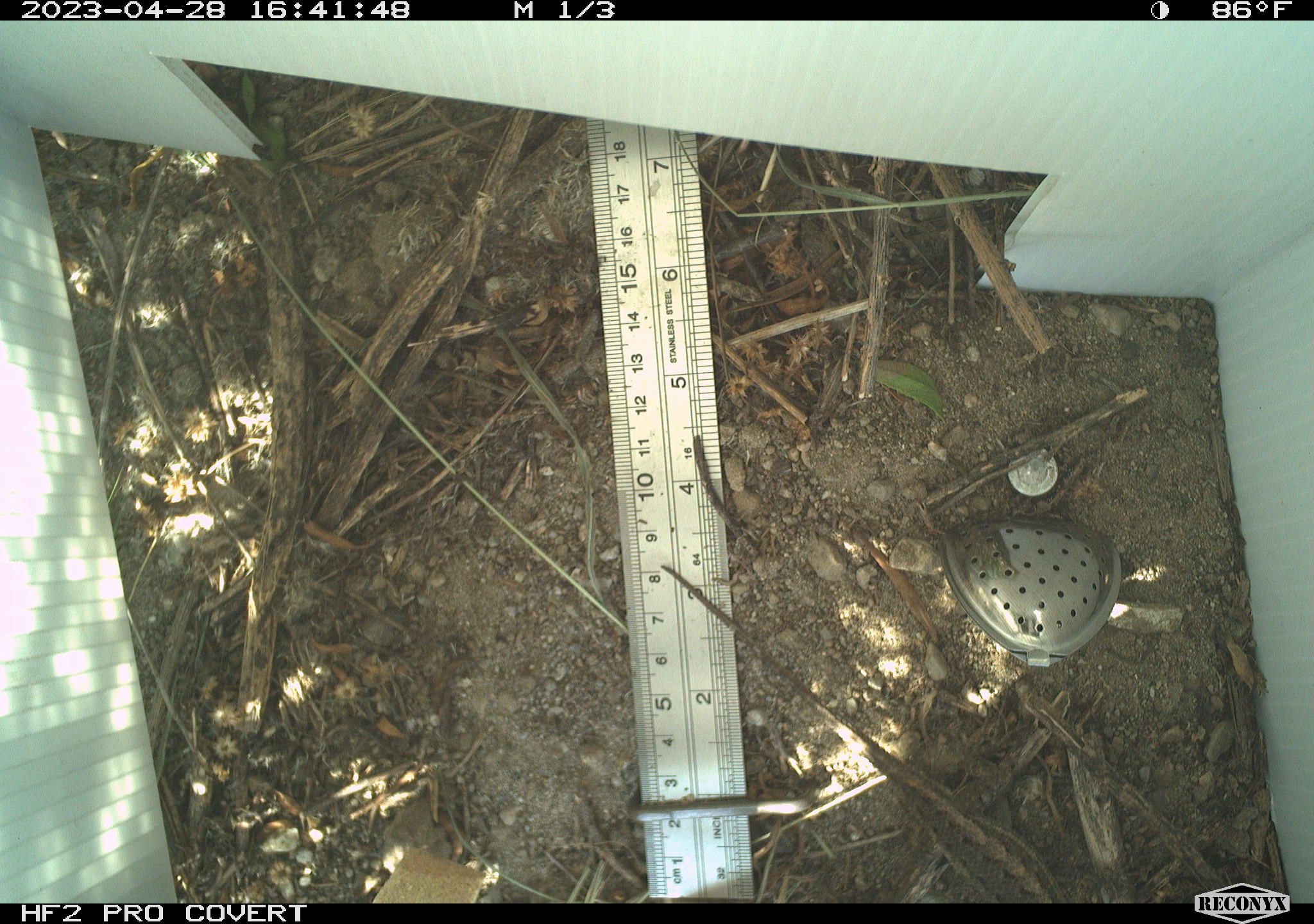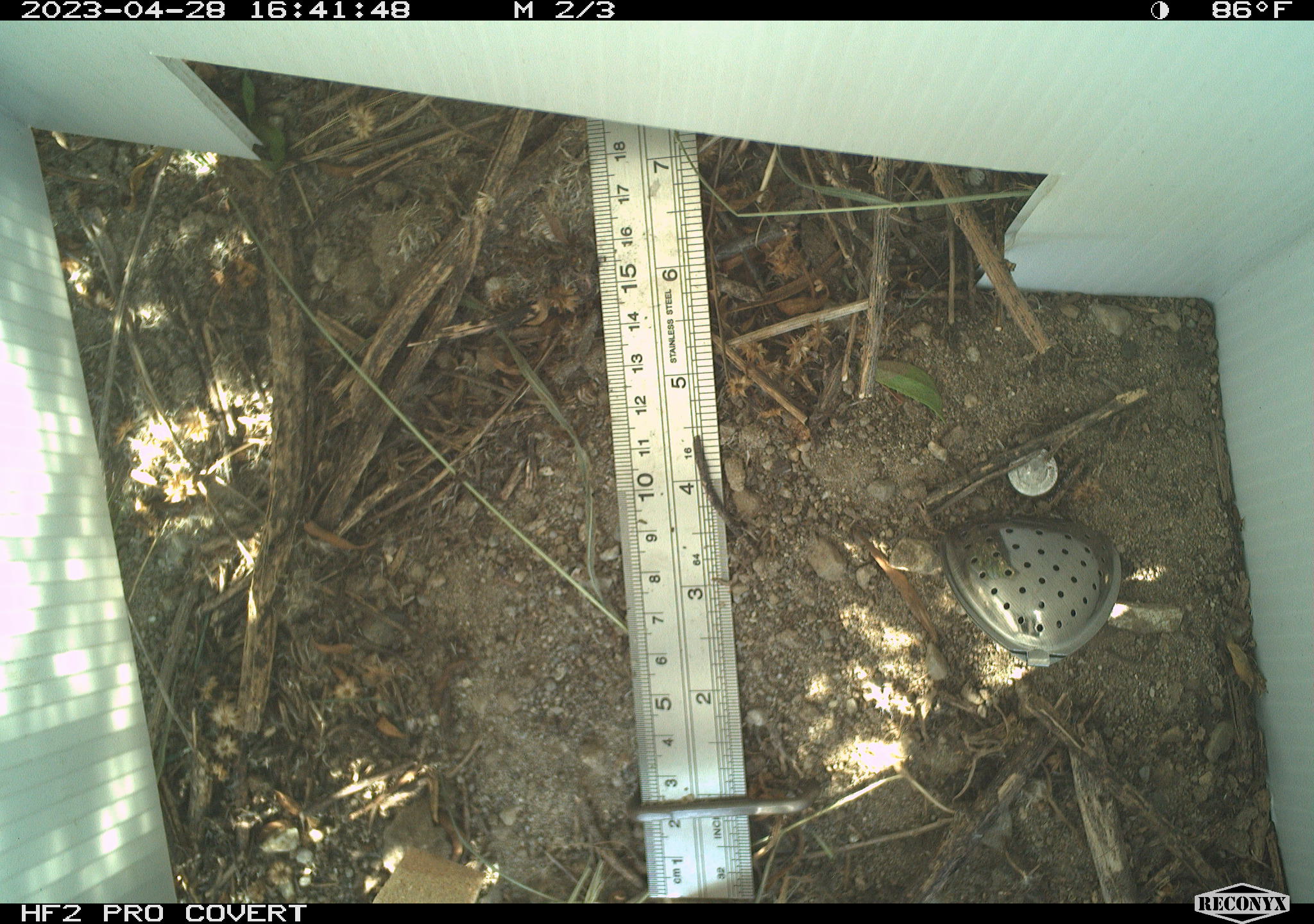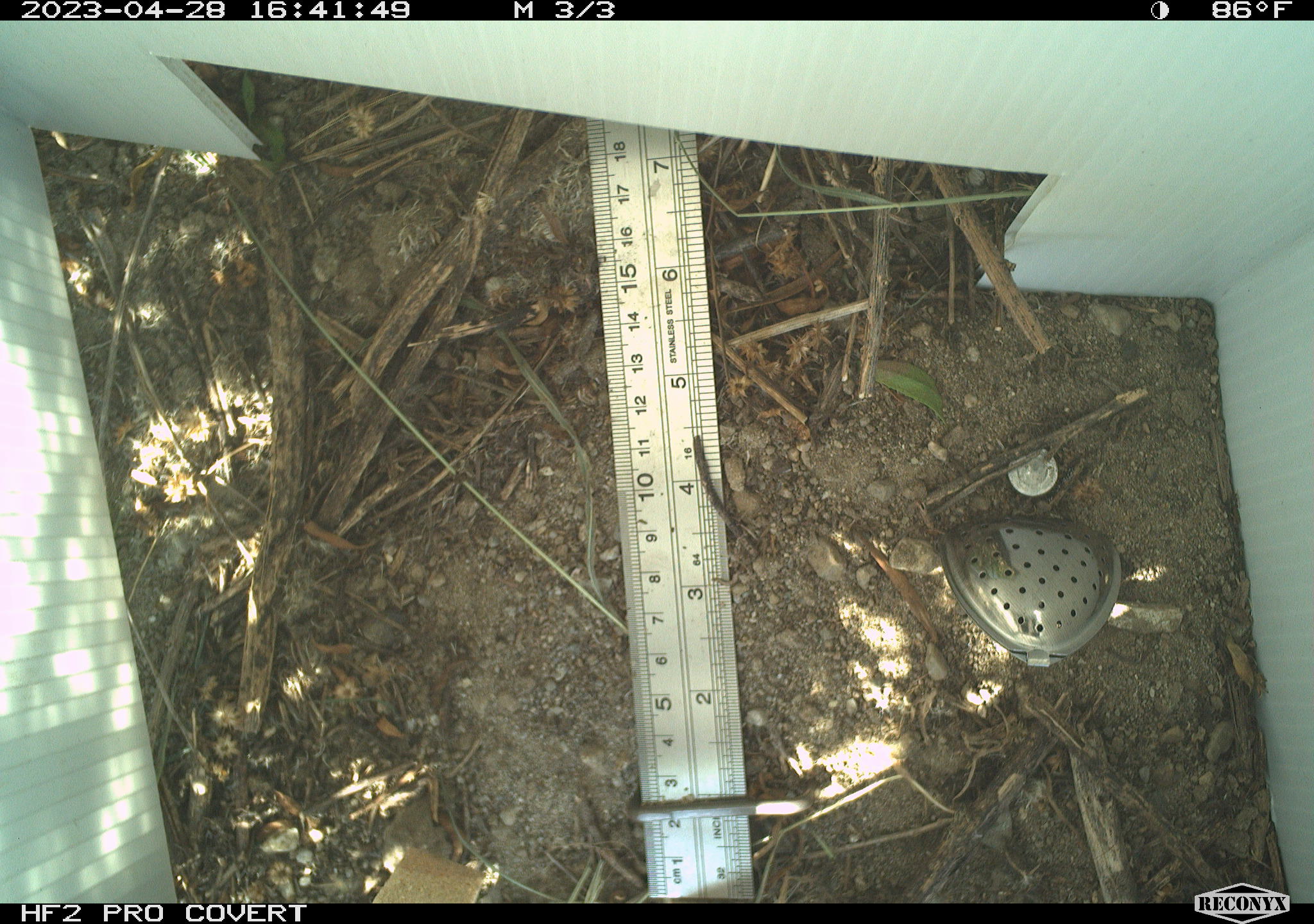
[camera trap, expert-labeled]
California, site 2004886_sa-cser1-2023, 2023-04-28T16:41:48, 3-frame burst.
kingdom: Animalia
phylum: Chordata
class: Reptilia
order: Squamata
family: Phrynosomatidae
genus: Sceloporus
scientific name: Sceloporus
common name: spiny lizards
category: sceloporus species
Sceloporus species (spiny lizards) (Sceloporus).